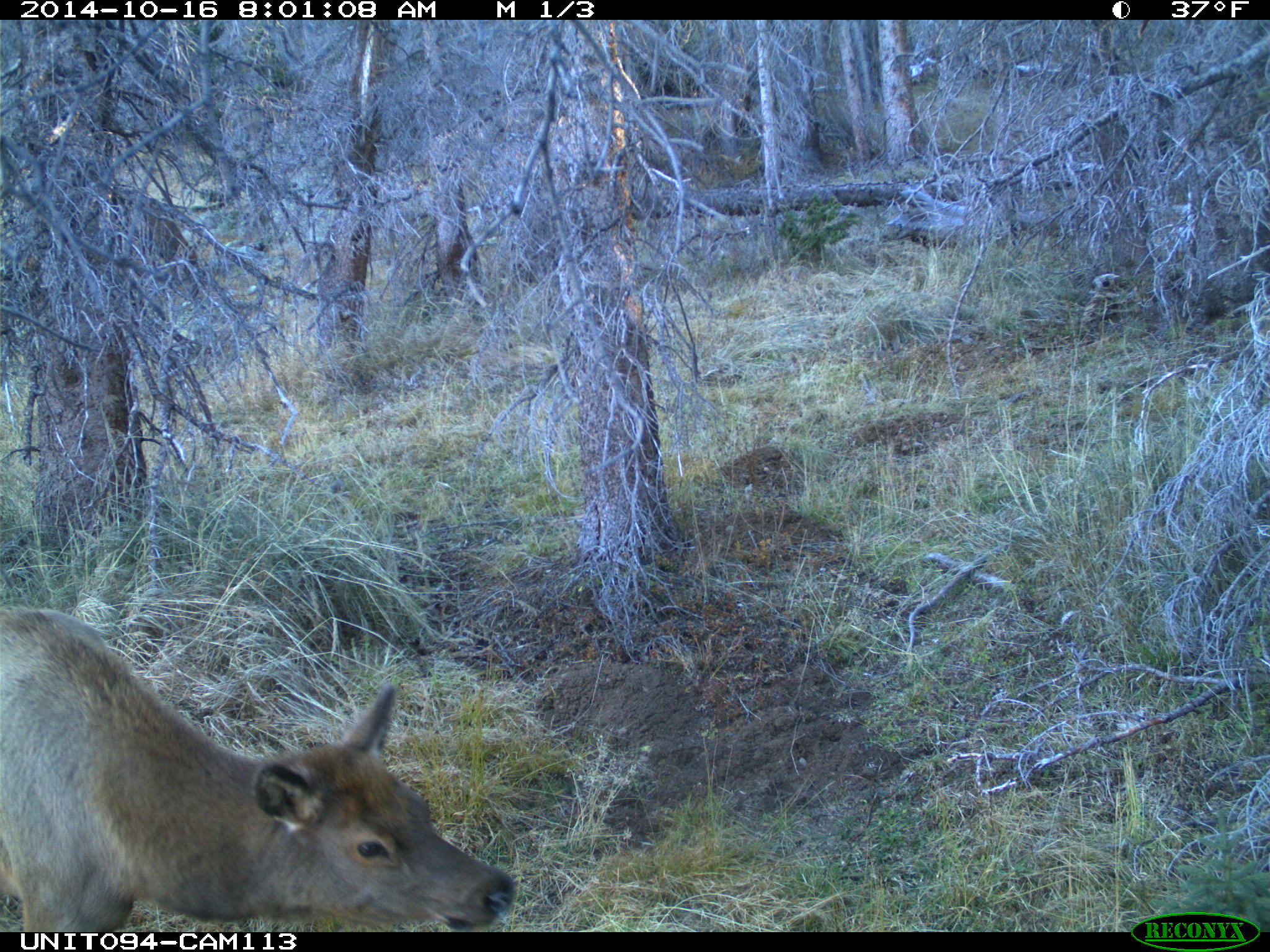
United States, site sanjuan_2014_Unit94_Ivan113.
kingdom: Animalia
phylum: Chordata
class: Mammalia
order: Artiodactyla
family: Cervidae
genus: Cervus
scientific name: Cervus elaphus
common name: red deer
Cervus elaphus (red deer).